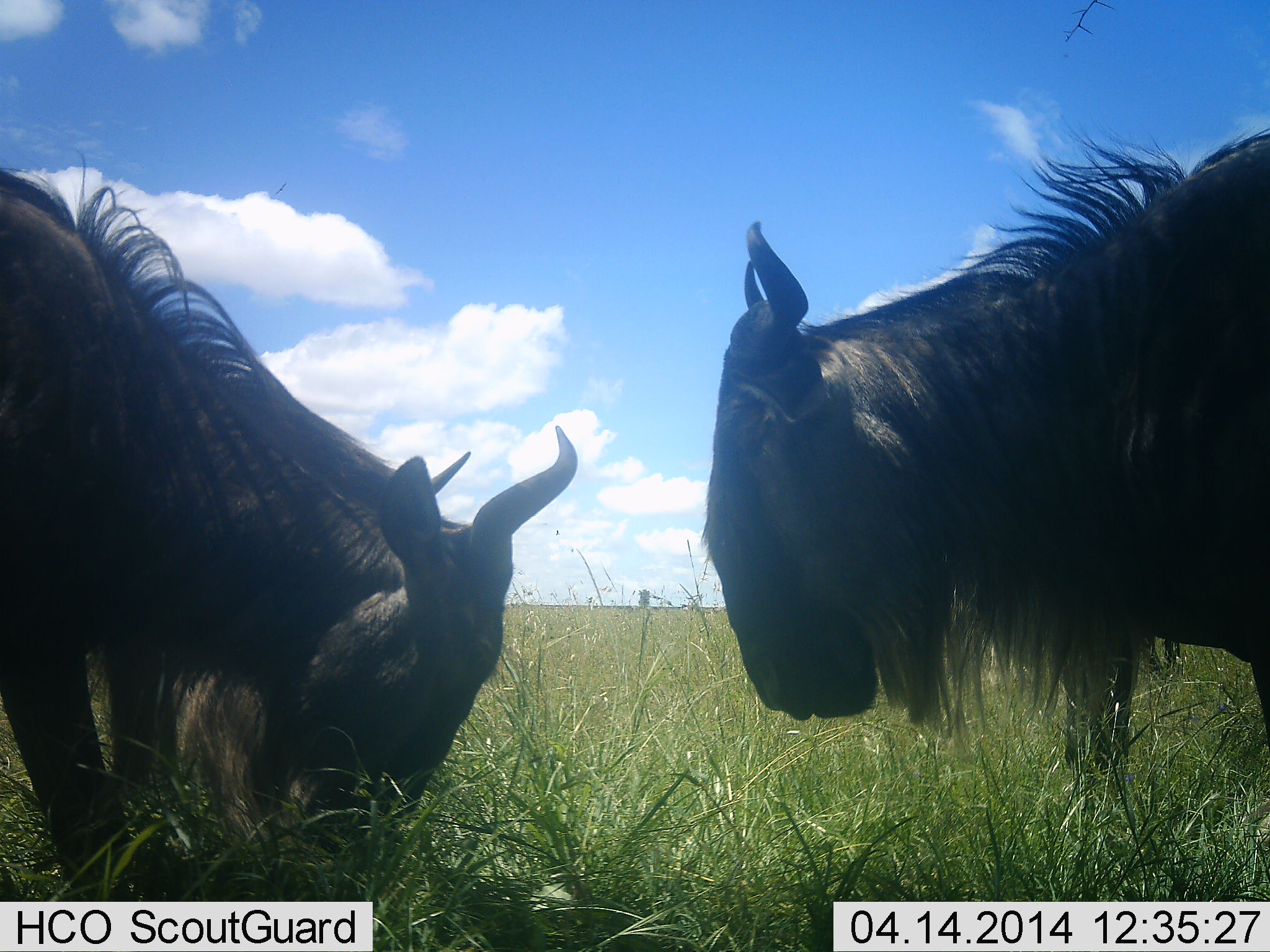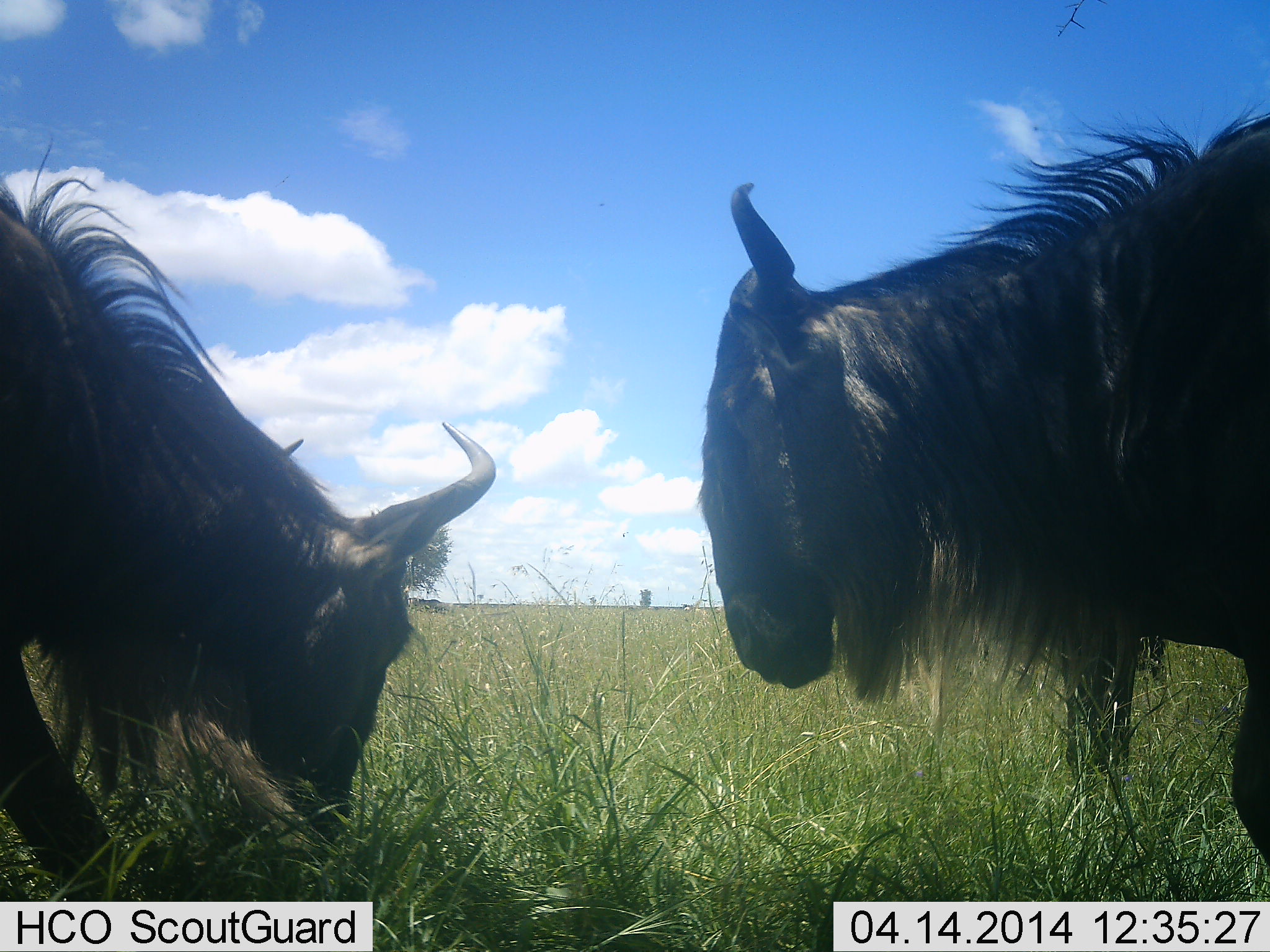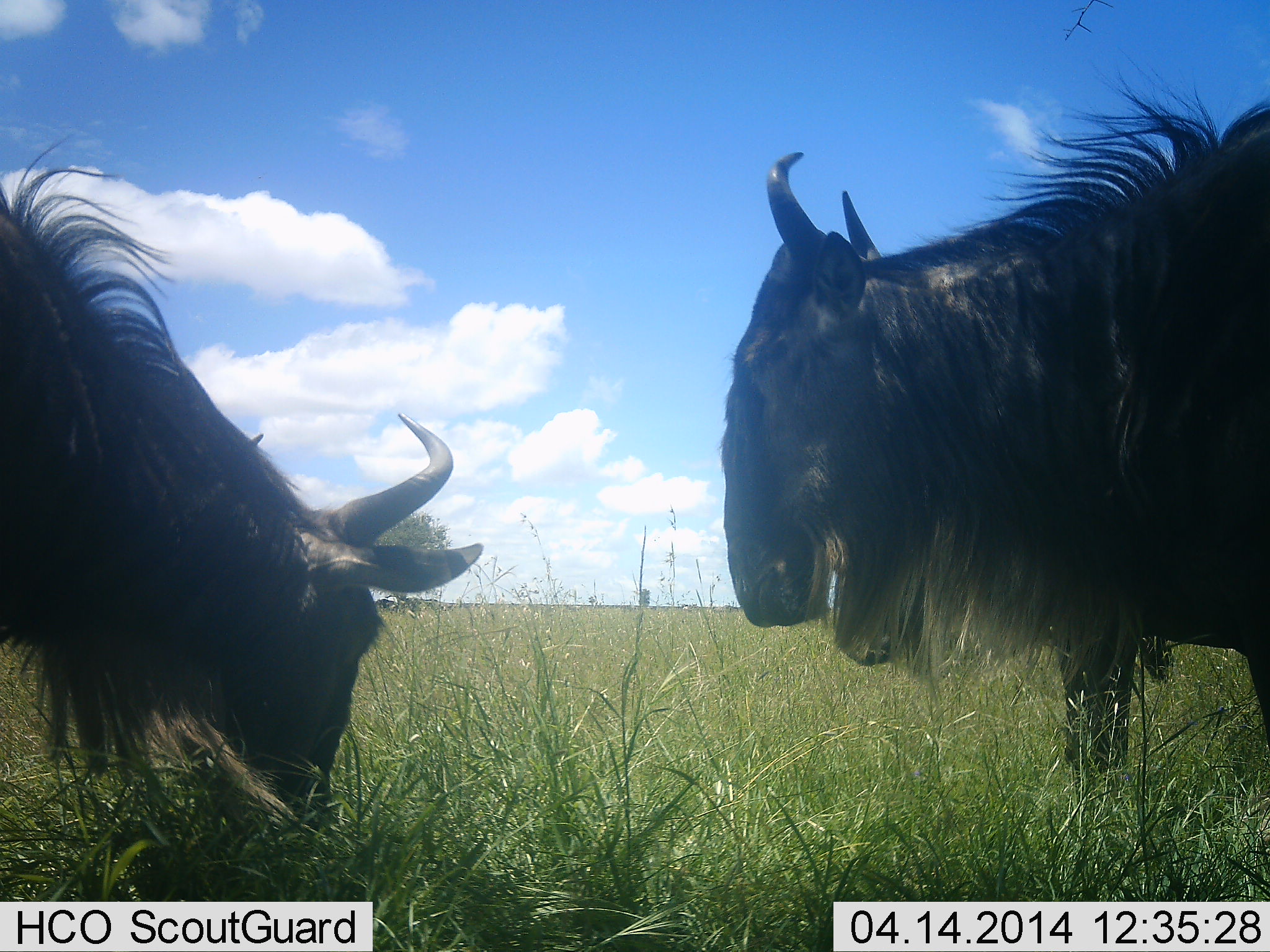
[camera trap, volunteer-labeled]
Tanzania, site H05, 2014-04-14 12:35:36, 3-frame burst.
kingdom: Animalia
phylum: Chordata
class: Mammalia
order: Artiodactyla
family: Bovidae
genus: Connochaetes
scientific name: Connochaetes taurinus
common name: blue wildebeest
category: wildebeest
Wildebeest (blue wildebeest) (Connochaetes taurinus), count 2. Behavior (volunteer vote fractions): standing 50%, resting 0%, moving 0%, interacting 20%. Young present (vote fraction): 0%. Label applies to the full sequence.